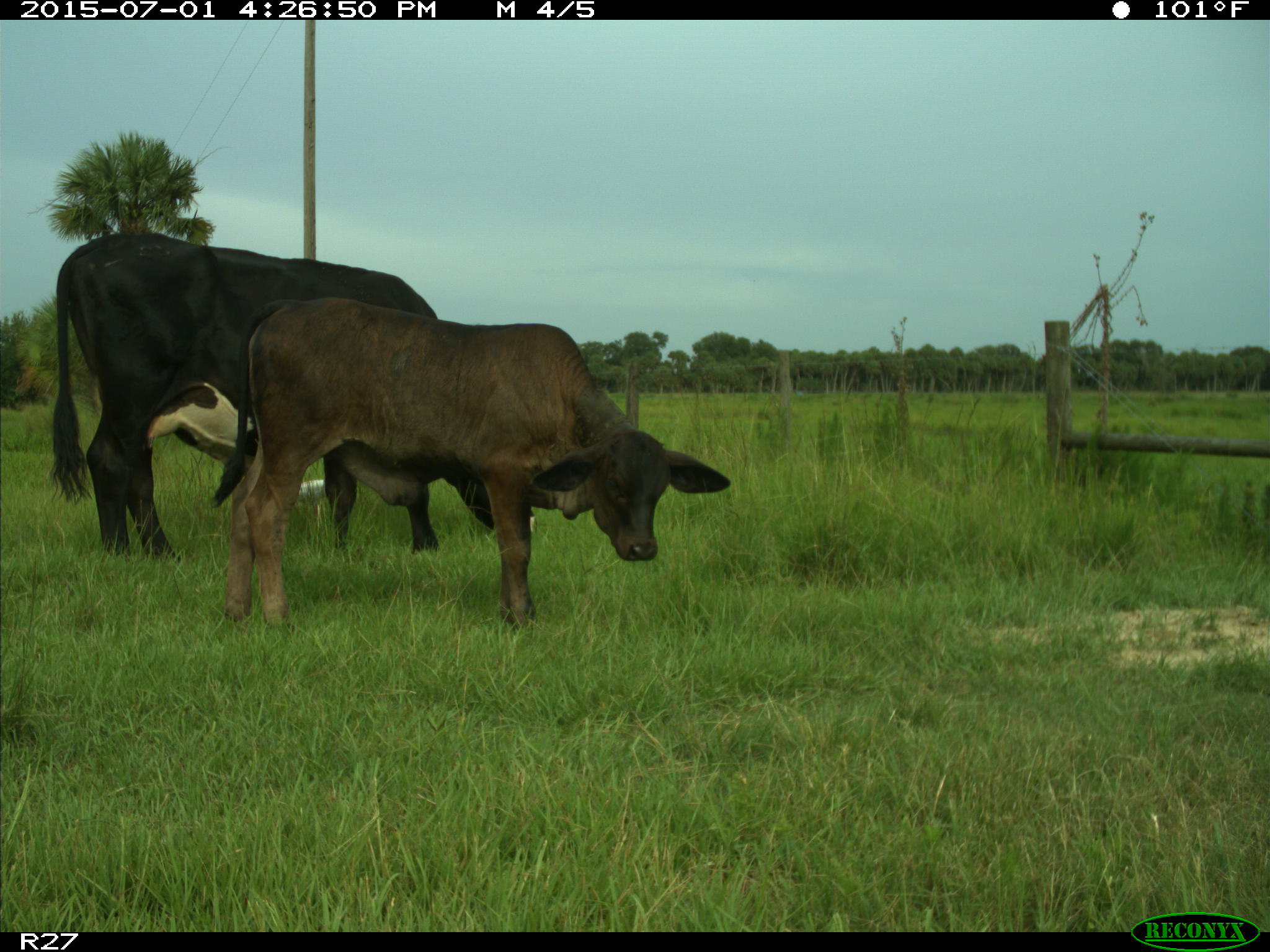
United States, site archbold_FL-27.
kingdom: Animalia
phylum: Chordata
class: Mammalia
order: Artiodactyla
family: Bovidae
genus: Bos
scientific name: Bos taurus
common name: domestic cow